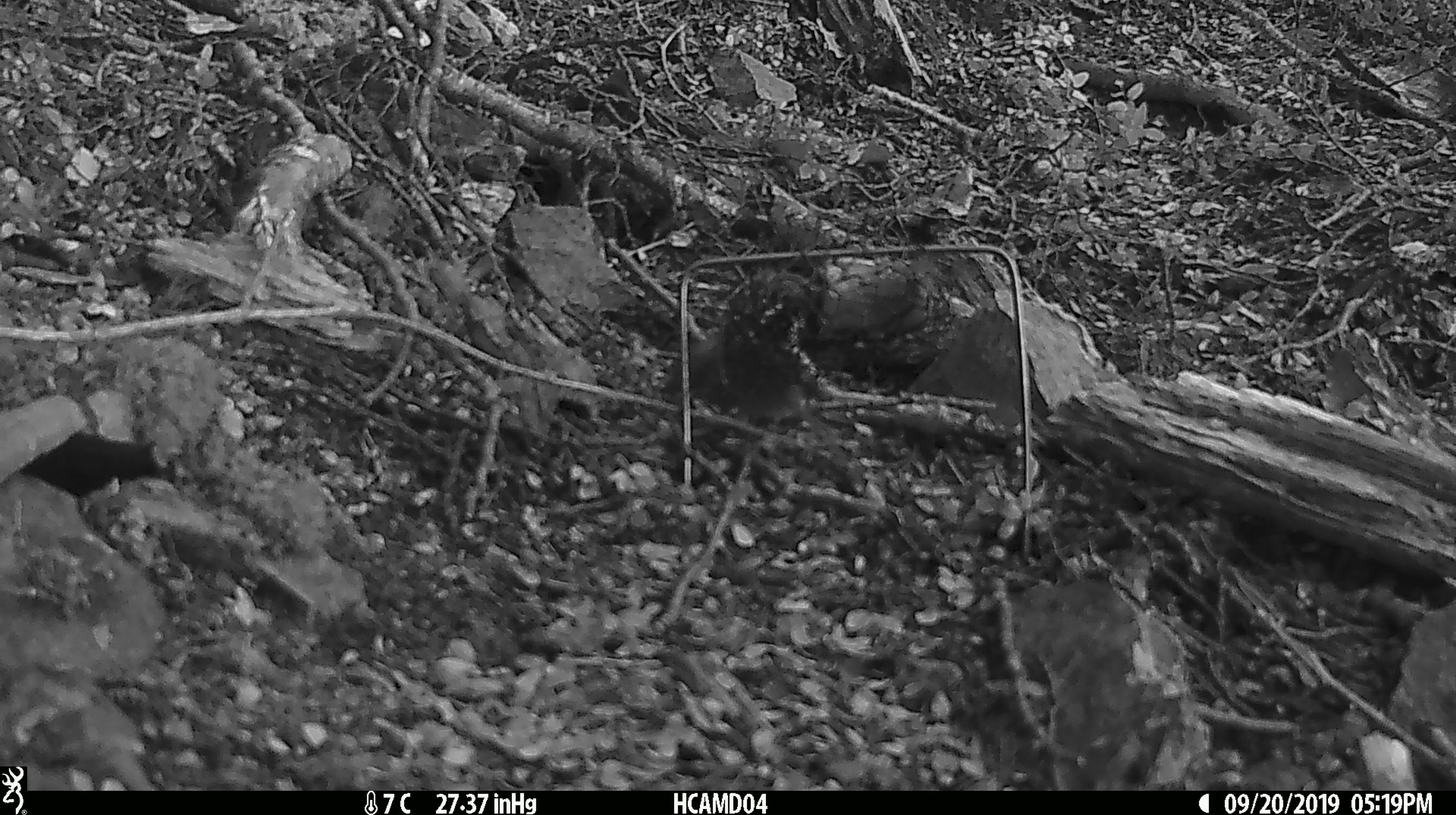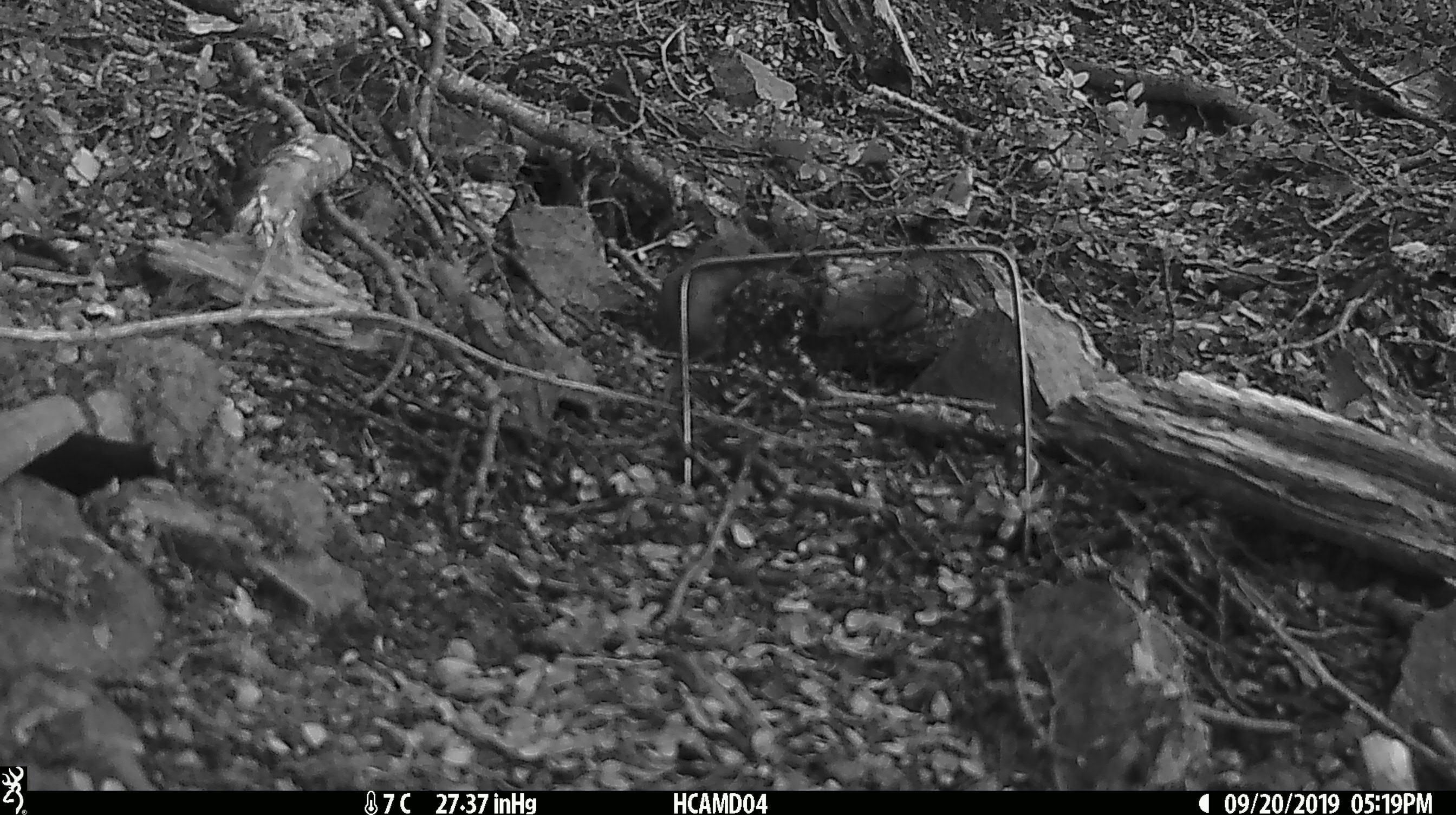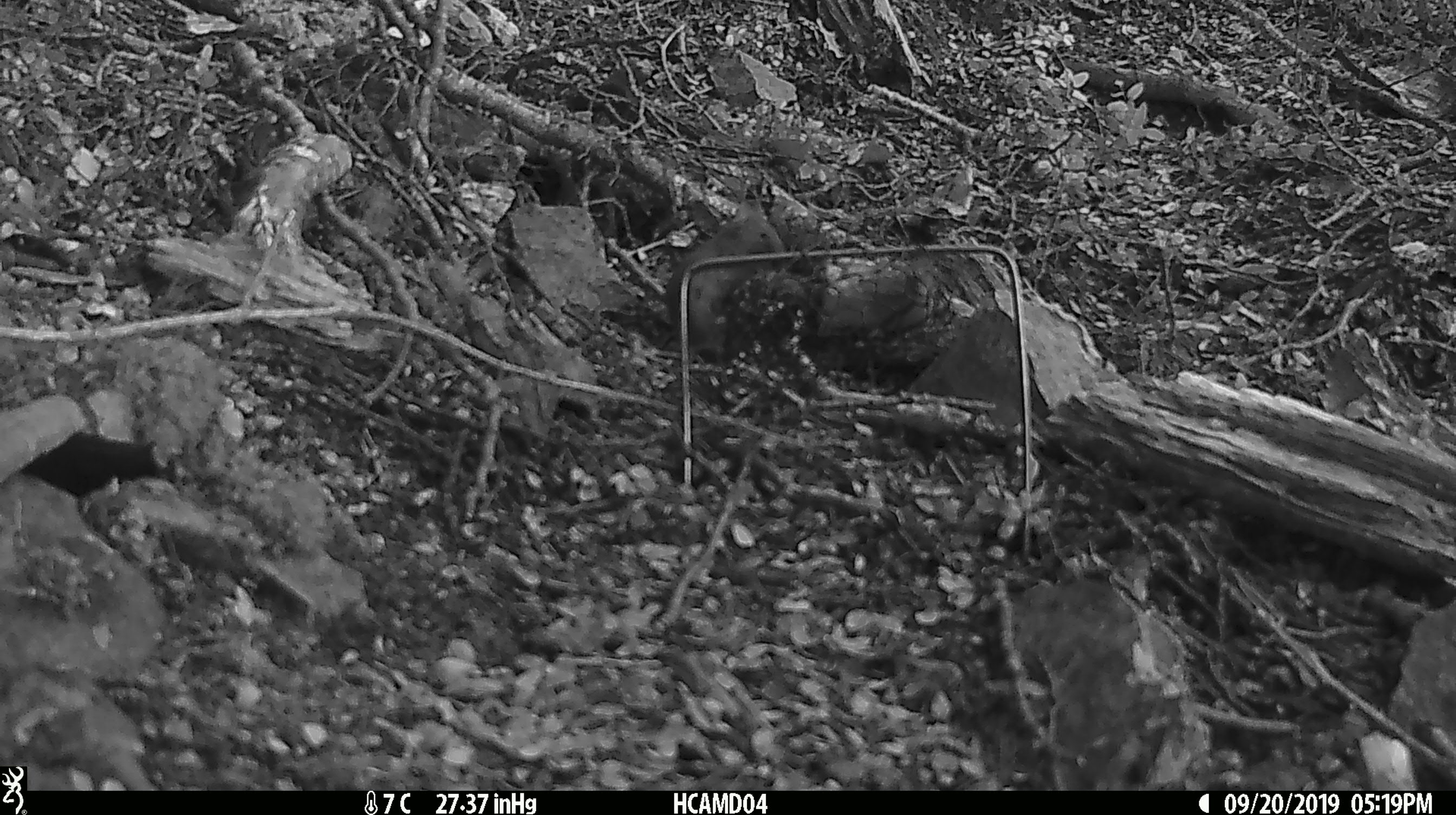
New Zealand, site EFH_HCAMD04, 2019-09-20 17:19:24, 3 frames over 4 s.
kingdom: Animalia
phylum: Chordata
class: Mammalia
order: Rodentia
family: Muridae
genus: Mus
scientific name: Mus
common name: mouse